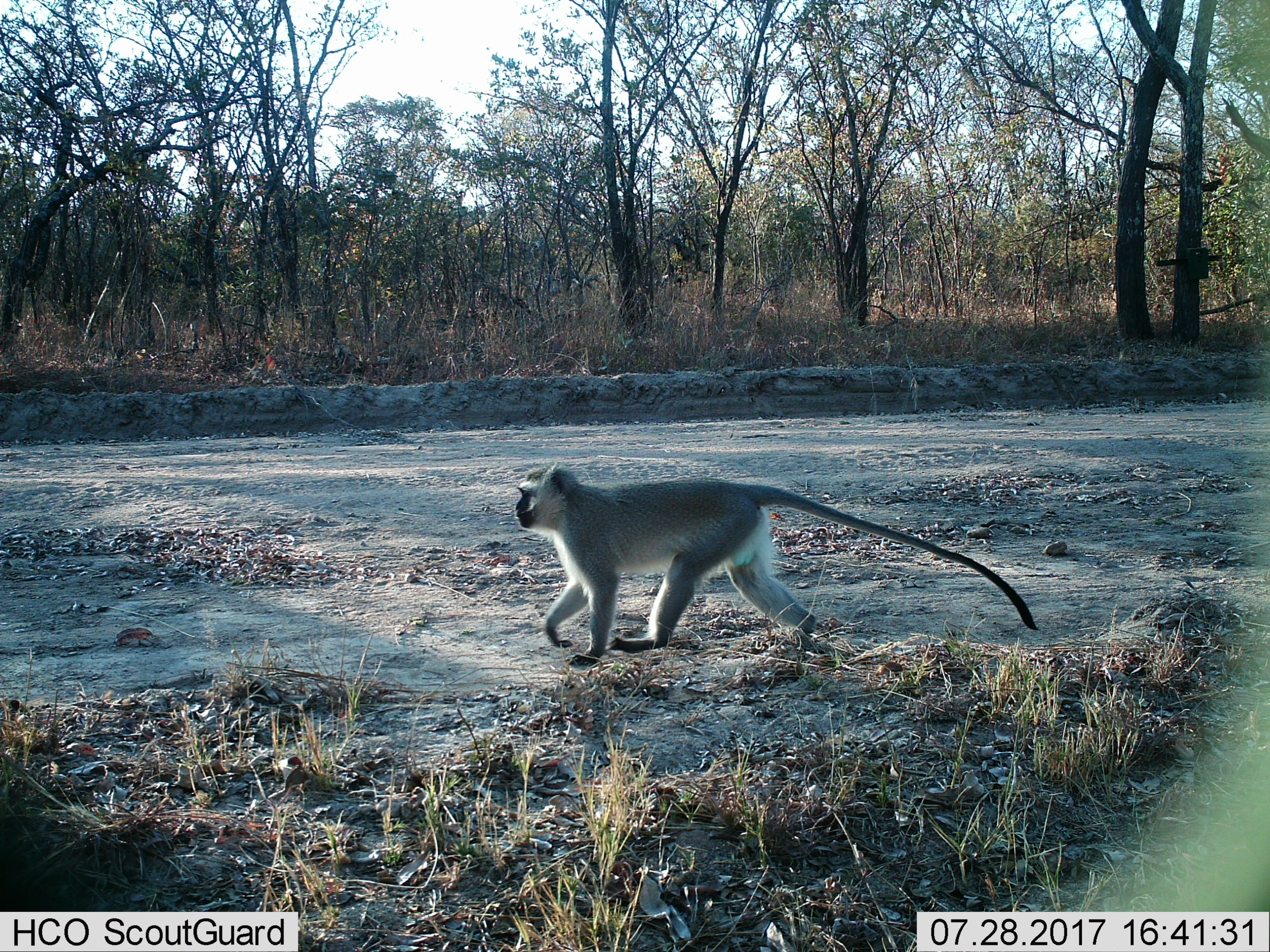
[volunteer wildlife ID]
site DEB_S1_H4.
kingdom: Animalia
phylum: Chordata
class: Mammalia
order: Primates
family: Cercopithecidae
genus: Chlorocebus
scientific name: Chlorocebus pygerythrus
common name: vervet monkey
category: monkeyvervet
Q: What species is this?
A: Monkeyvervet (vervet monkey) (Chlorocebus pygerythrus).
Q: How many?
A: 1.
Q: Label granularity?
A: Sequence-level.